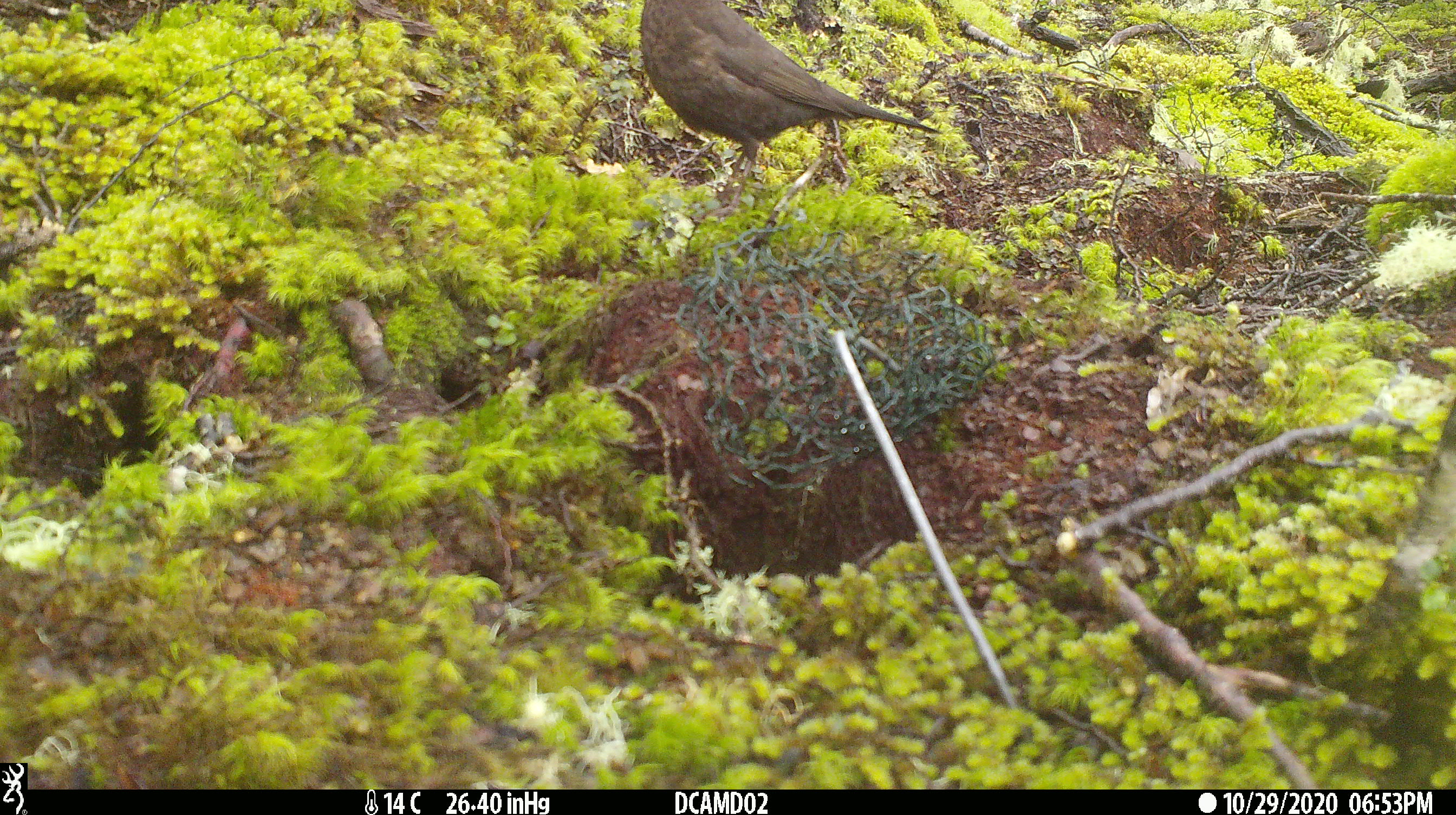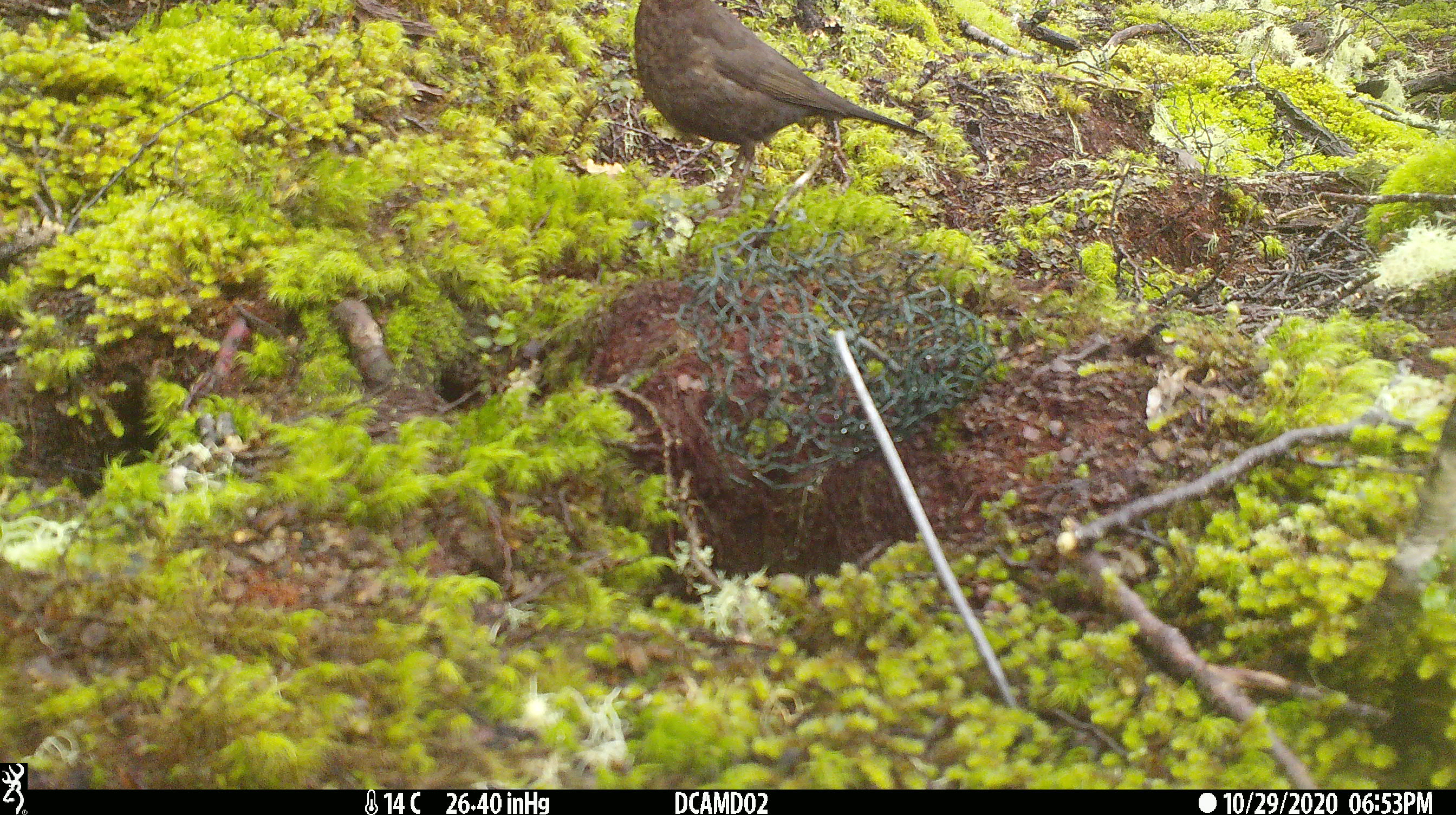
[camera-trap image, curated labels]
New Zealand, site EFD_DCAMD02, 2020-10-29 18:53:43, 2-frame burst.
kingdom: Animalia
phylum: Chordata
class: Aves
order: Passeriformes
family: Turdidae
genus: Turdus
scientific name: Turdus merula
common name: eurasian blackbird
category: blackbird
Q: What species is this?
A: Blackbird (eurasian blackbird) (Turdus merula).